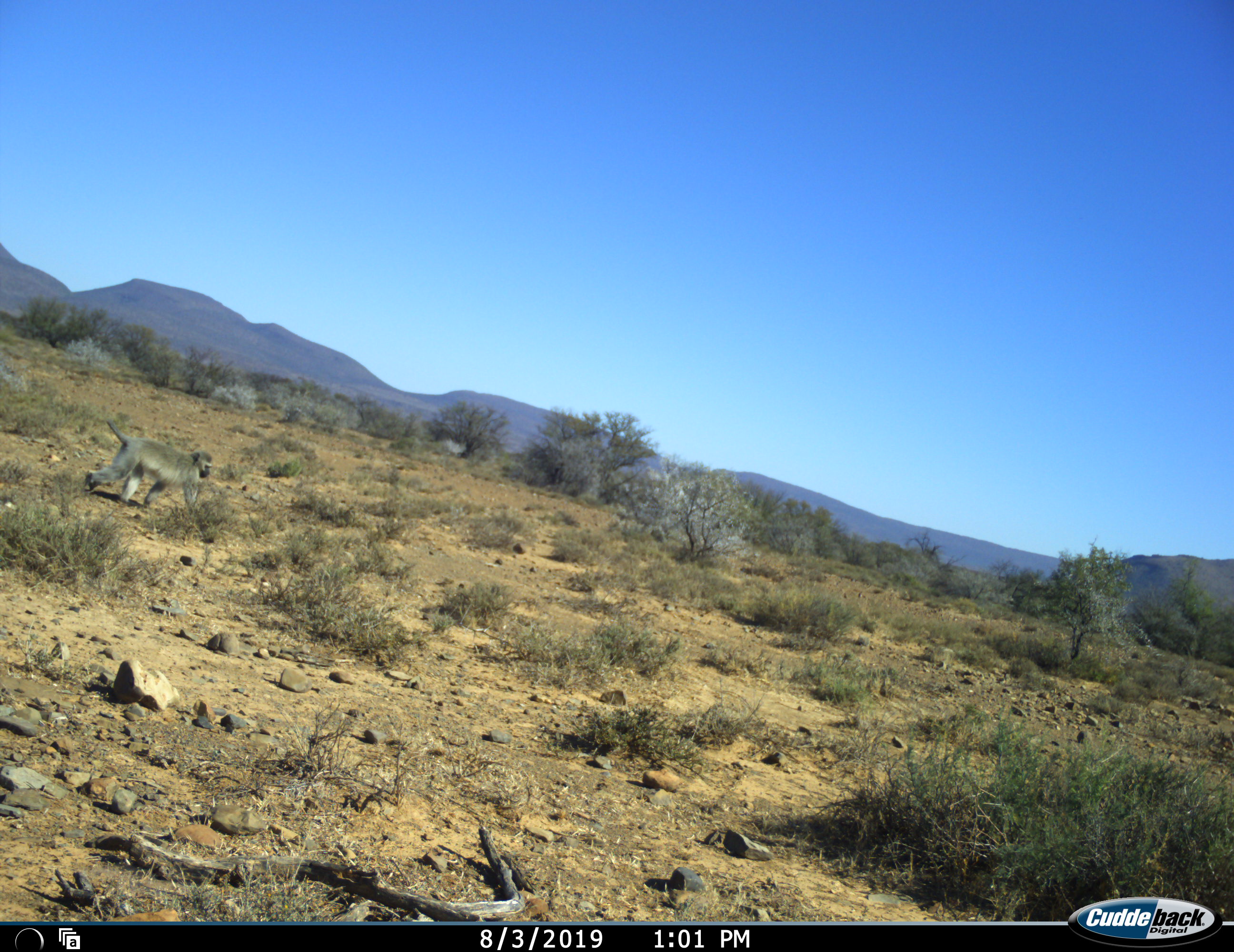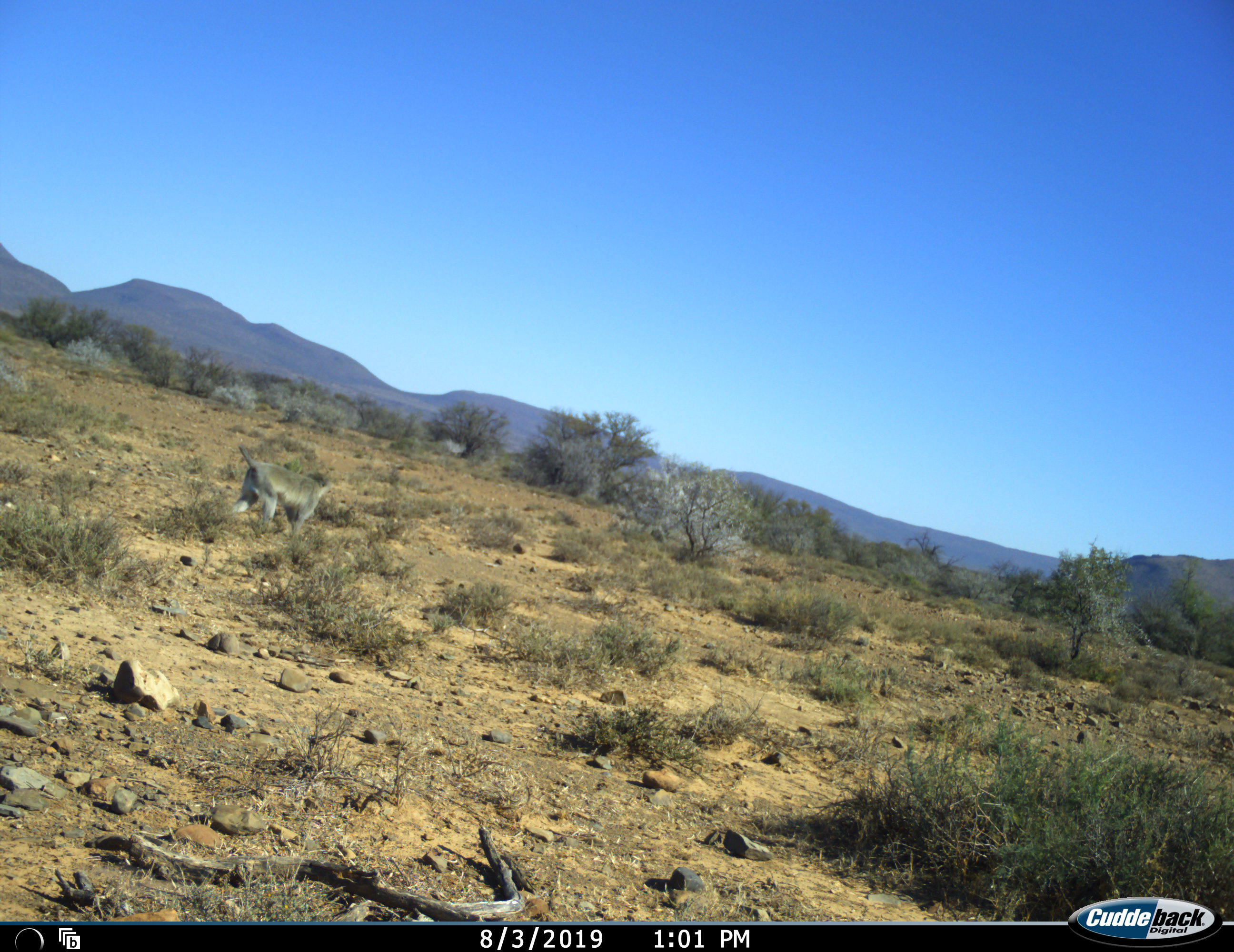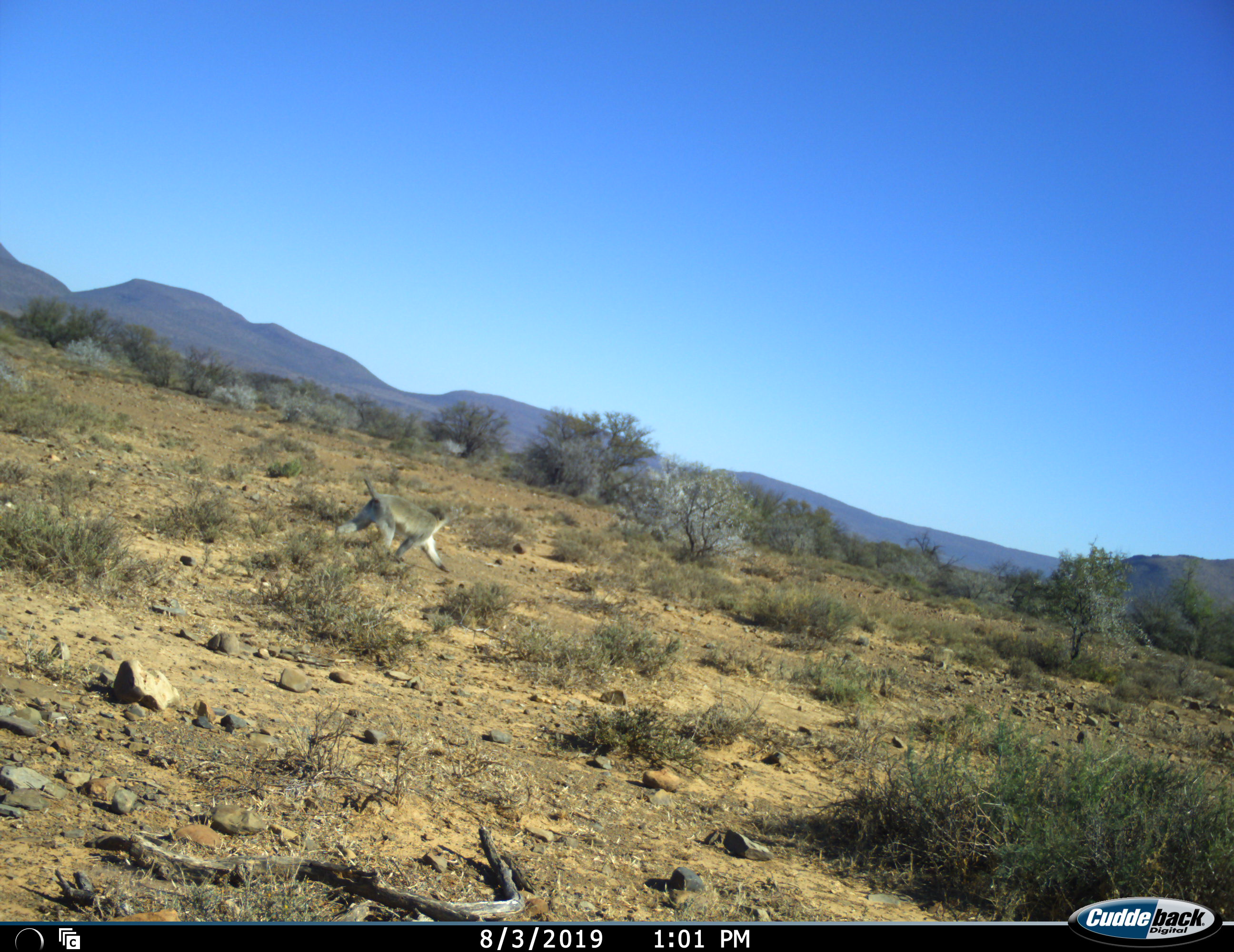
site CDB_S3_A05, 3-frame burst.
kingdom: Animalia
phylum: Chordata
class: Mammalia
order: Primates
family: Cercopithecidae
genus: Chlorocebus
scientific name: Chlorocebus pygerythrus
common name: vervet monkey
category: monkeyvervet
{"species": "monkeyvervet (vervet monkey) (Chlorocebus pygerythrus)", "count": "1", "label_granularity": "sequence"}